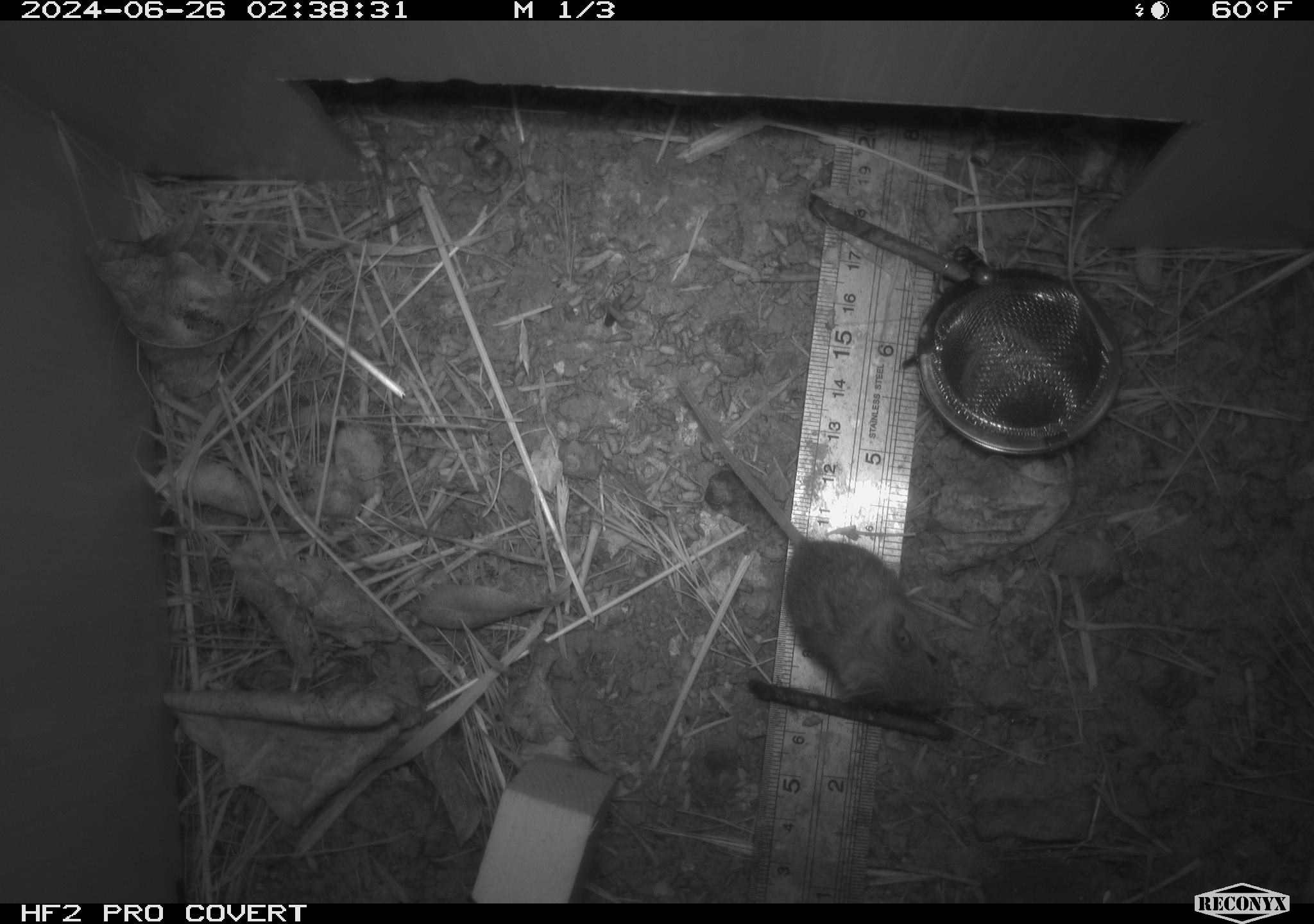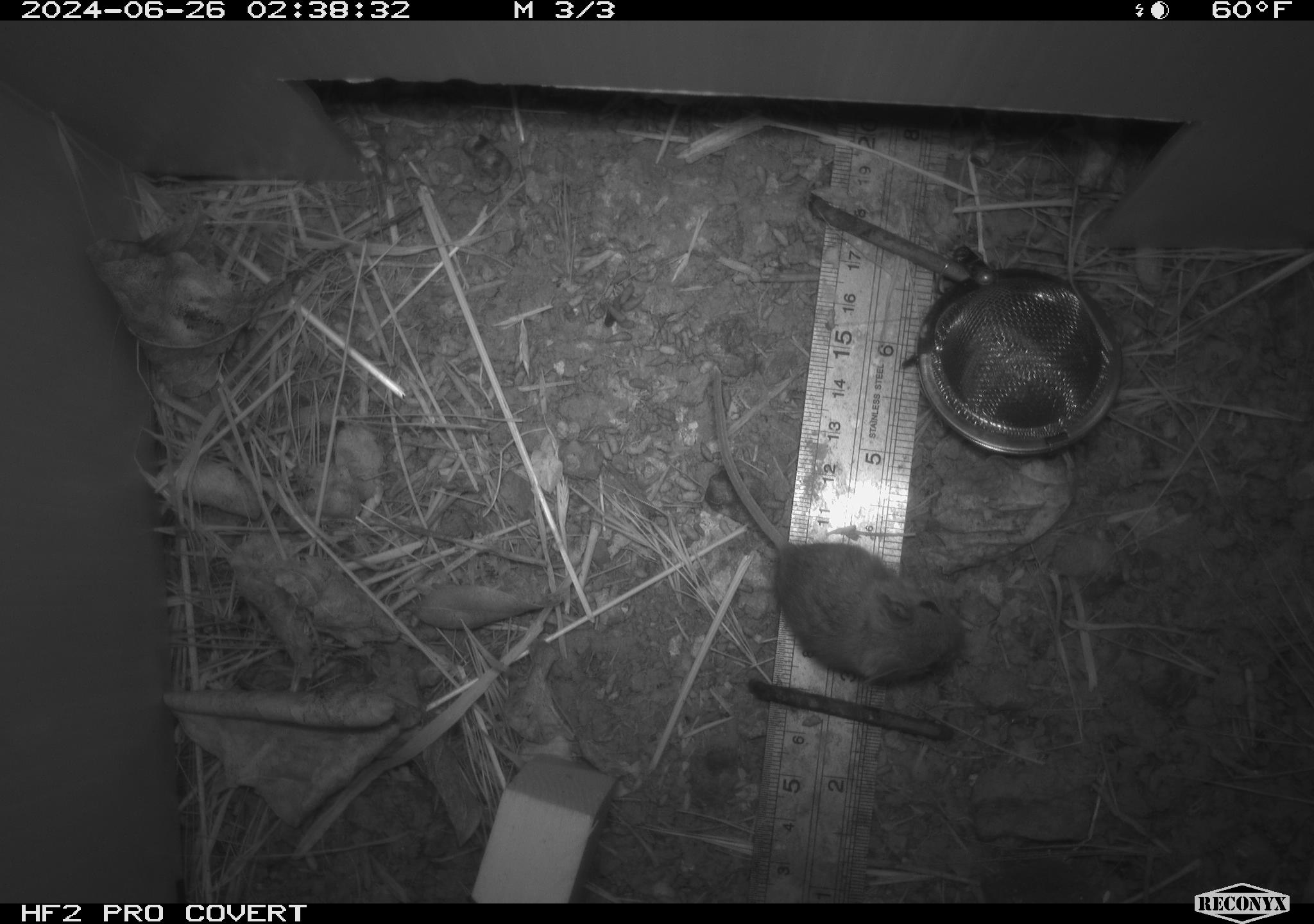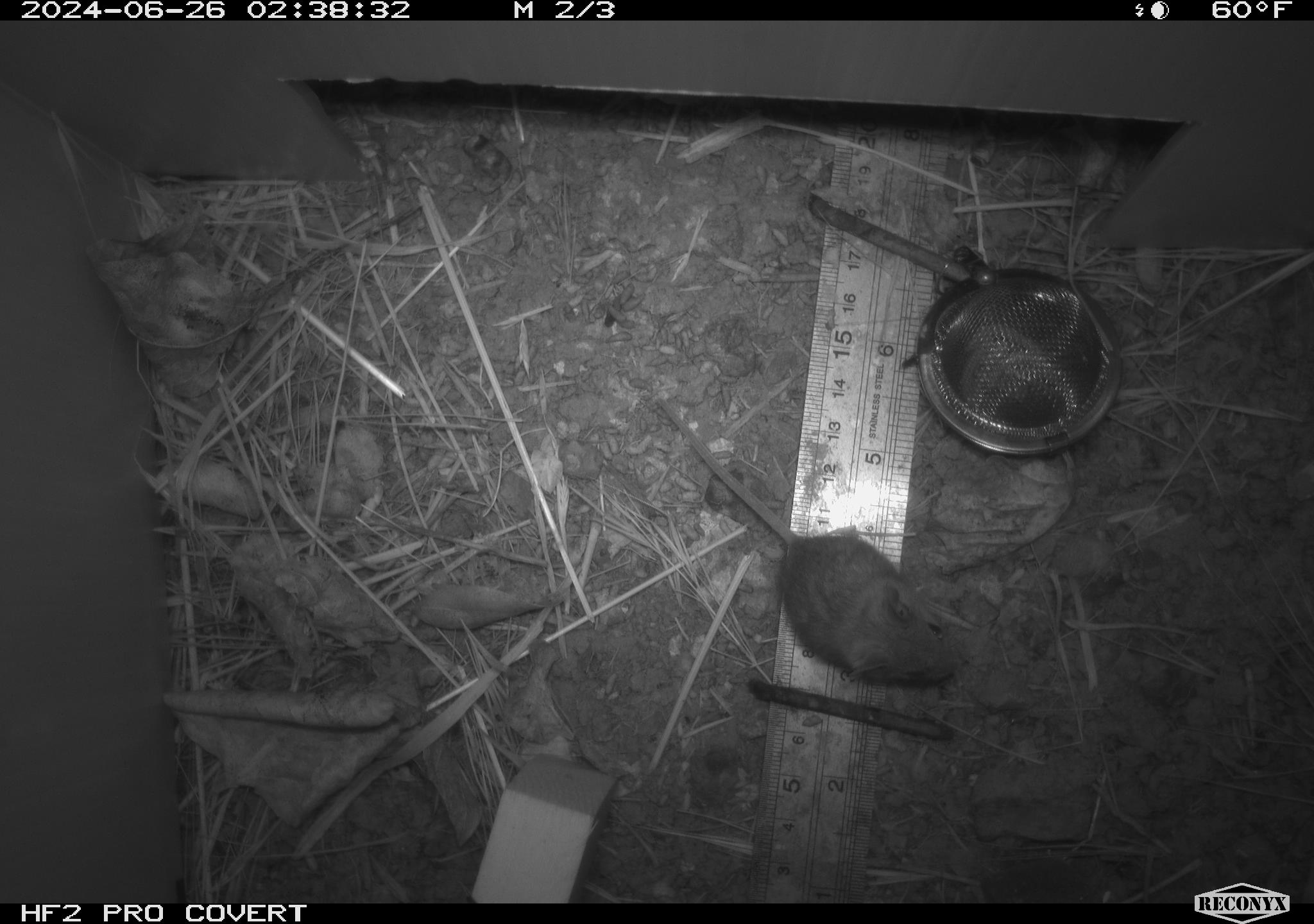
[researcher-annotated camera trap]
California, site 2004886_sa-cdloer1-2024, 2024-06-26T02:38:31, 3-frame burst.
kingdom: Animalia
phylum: Chordata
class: Mammalia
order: Rodentia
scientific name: Rodentia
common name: mouse species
Mouse species (Rodentia).